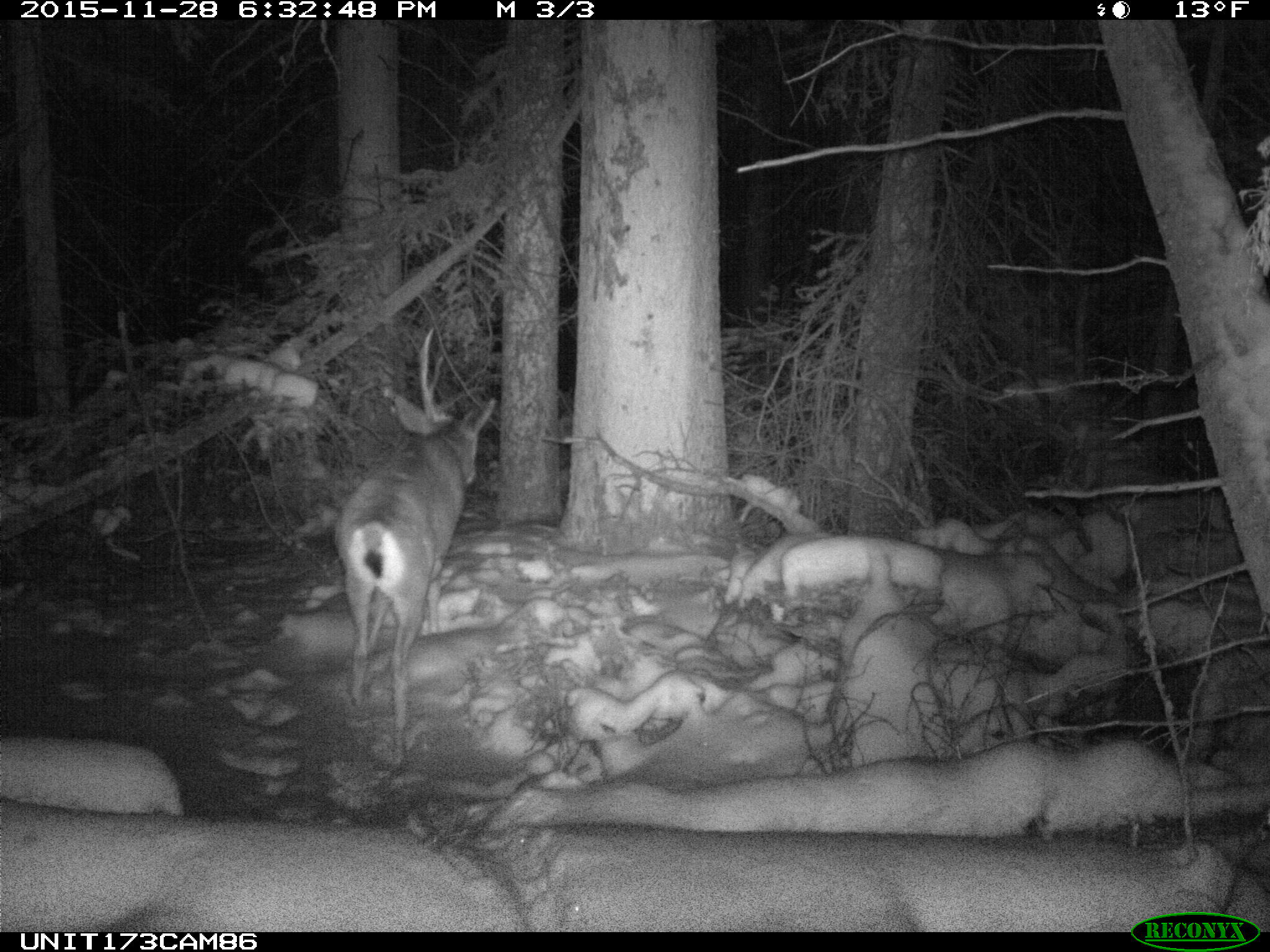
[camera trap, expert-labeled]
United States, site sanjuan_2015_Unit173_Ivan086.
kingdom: Animalia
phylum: Chordata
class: Mammalia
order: Artiodactyla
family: Cervidae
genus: Odocoileus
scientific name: Odocoileus hemionus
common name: mule deer